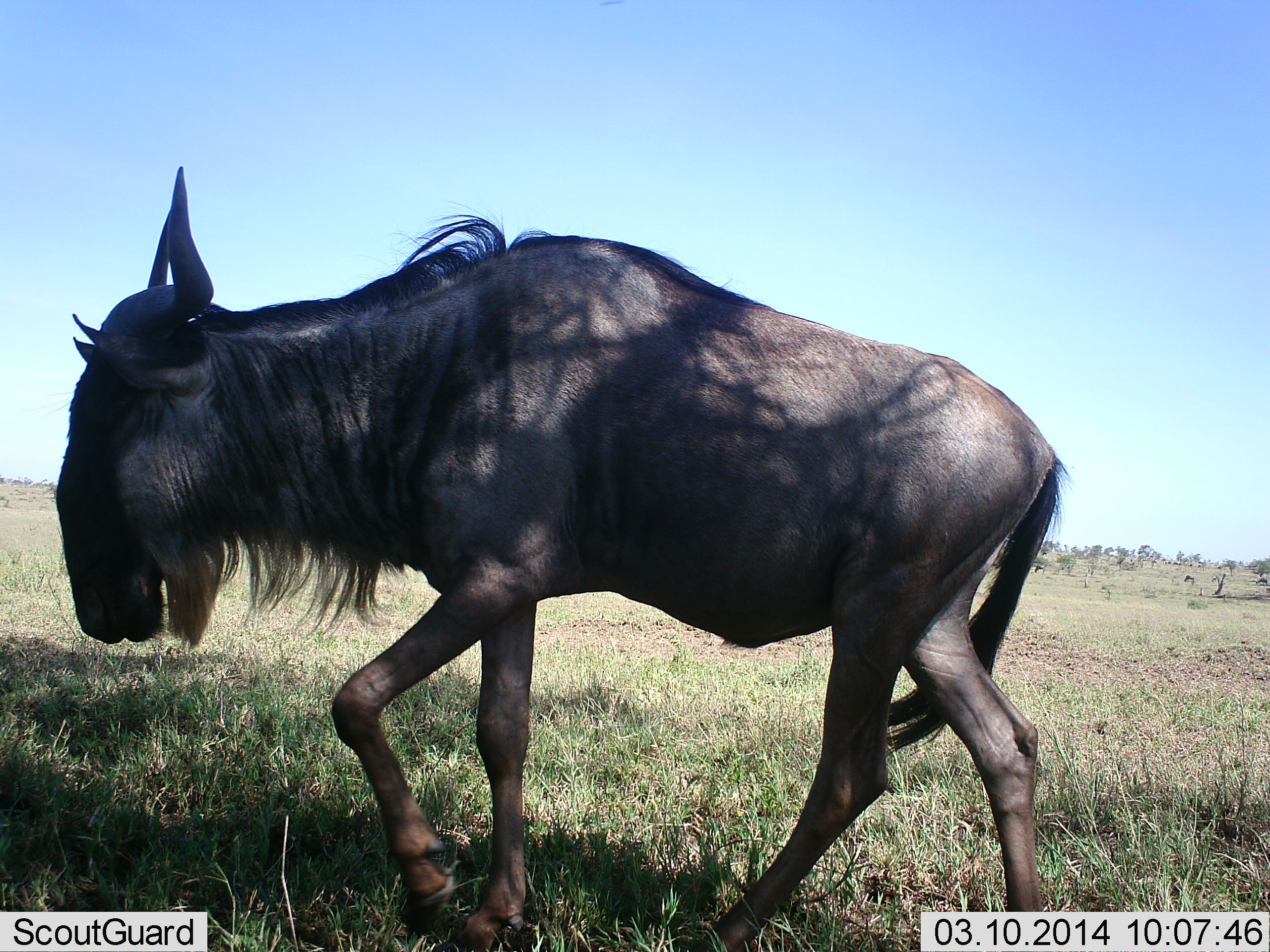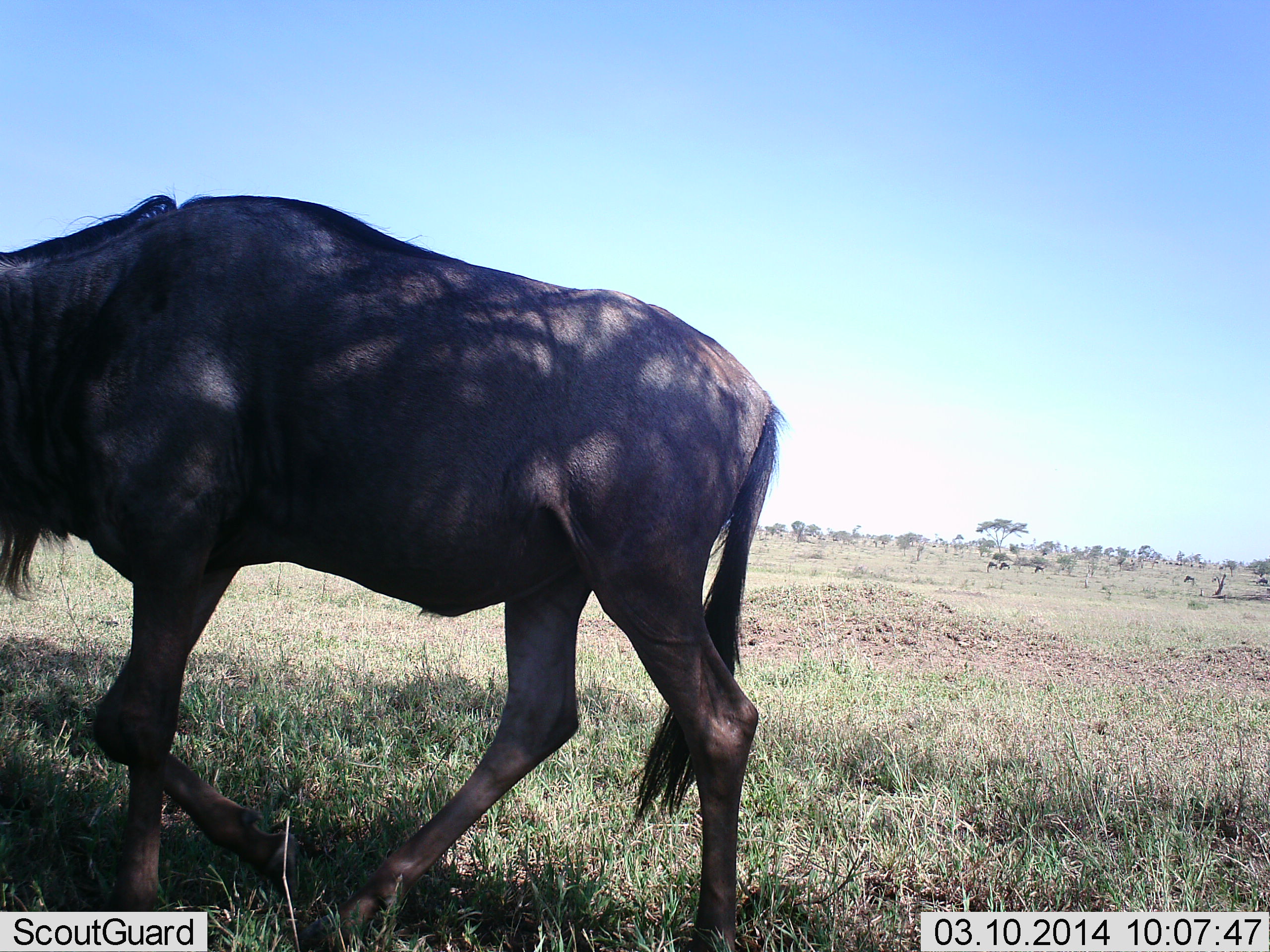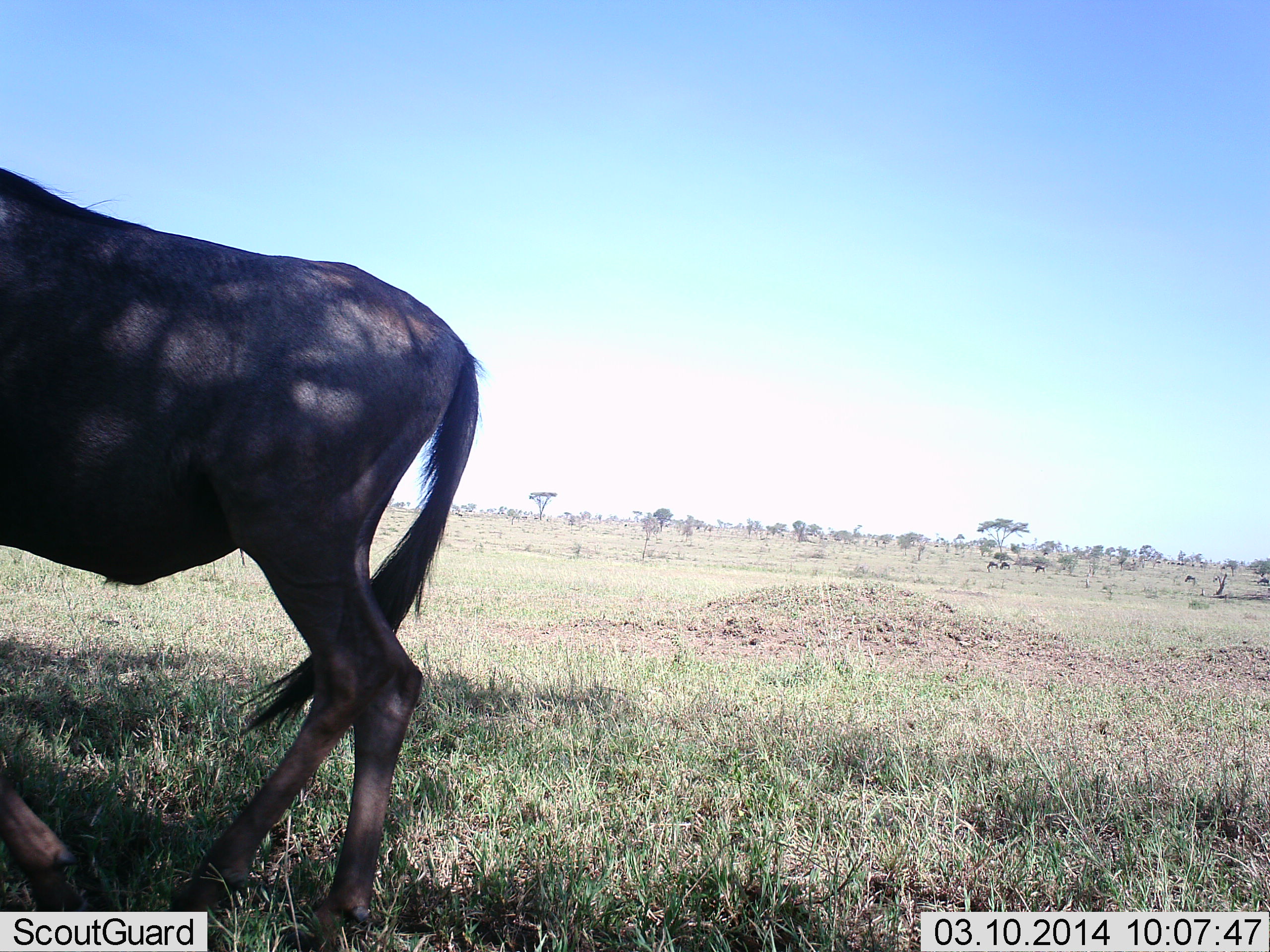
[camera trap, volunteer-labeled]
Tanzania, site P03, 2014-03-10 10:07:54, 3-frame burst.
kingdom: Animalia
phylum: Chordata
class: Mammalia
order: Artiodactyla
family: Bovidae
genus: Connochaetes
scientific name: Connochaetes taurinus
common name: blue wildebeest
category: wildebeest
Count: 1.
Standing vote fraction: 20%.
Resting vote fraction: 0%.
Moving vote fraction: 90%.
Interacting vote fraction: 0%.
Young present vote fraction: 0%.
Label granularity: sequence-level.